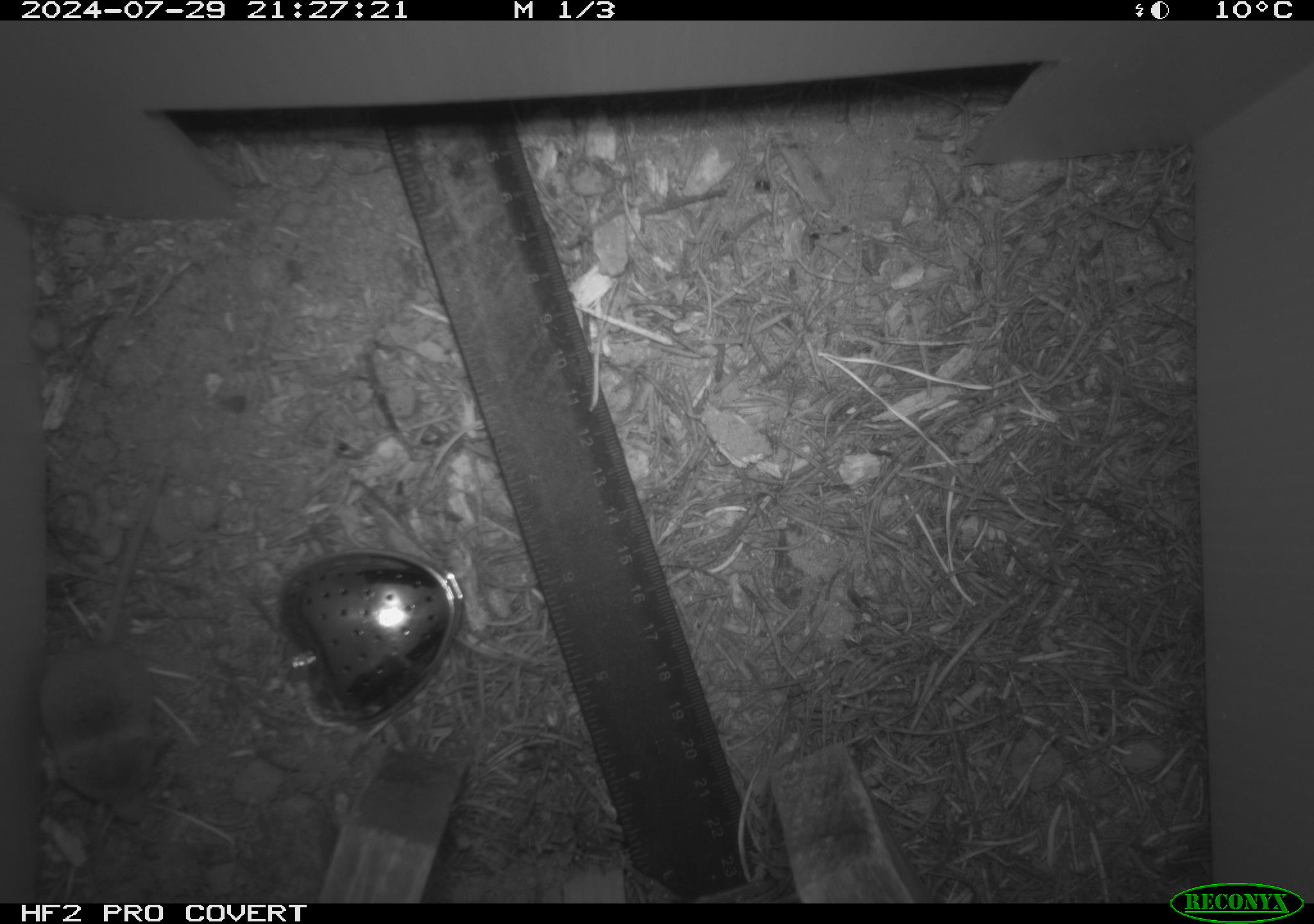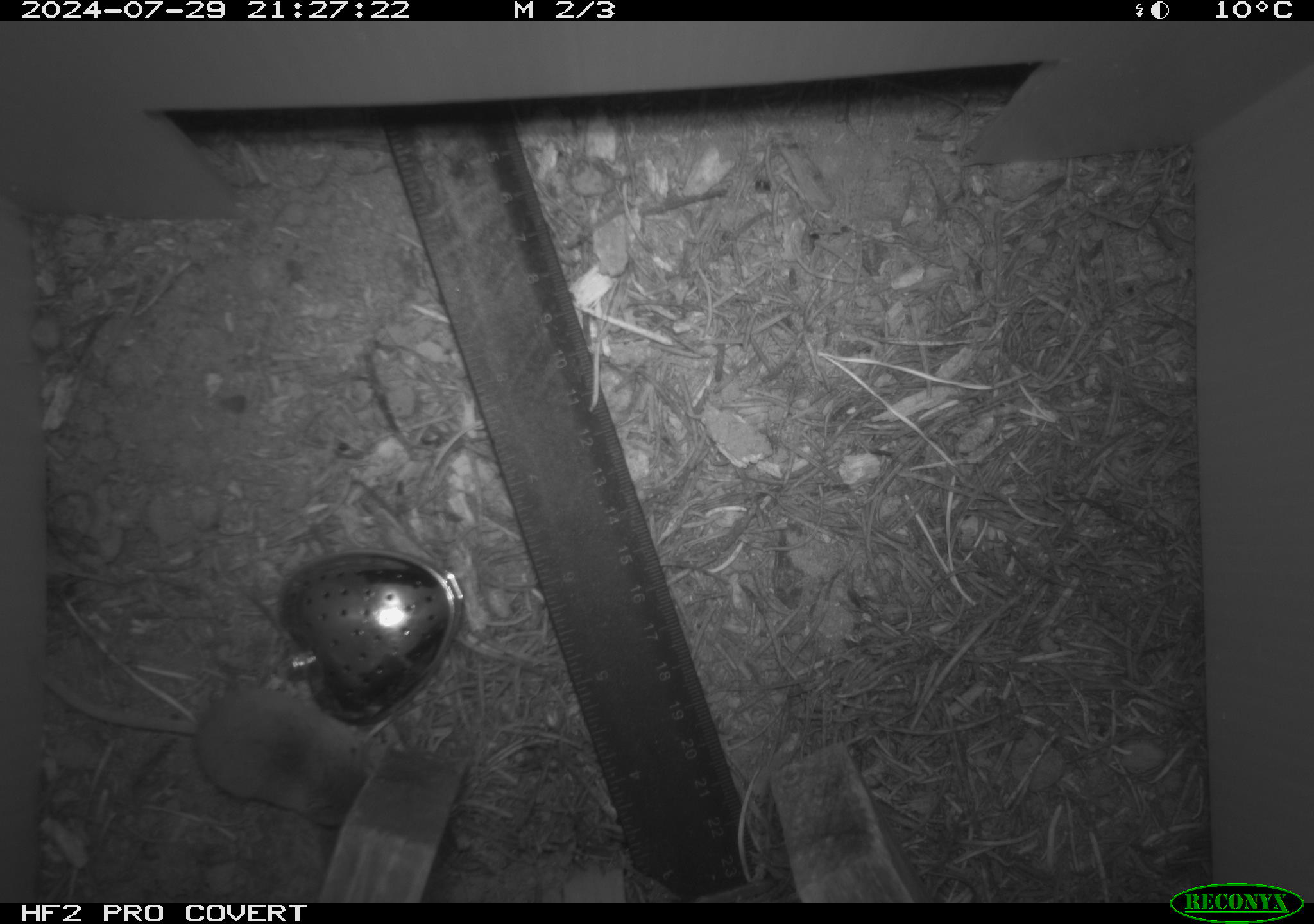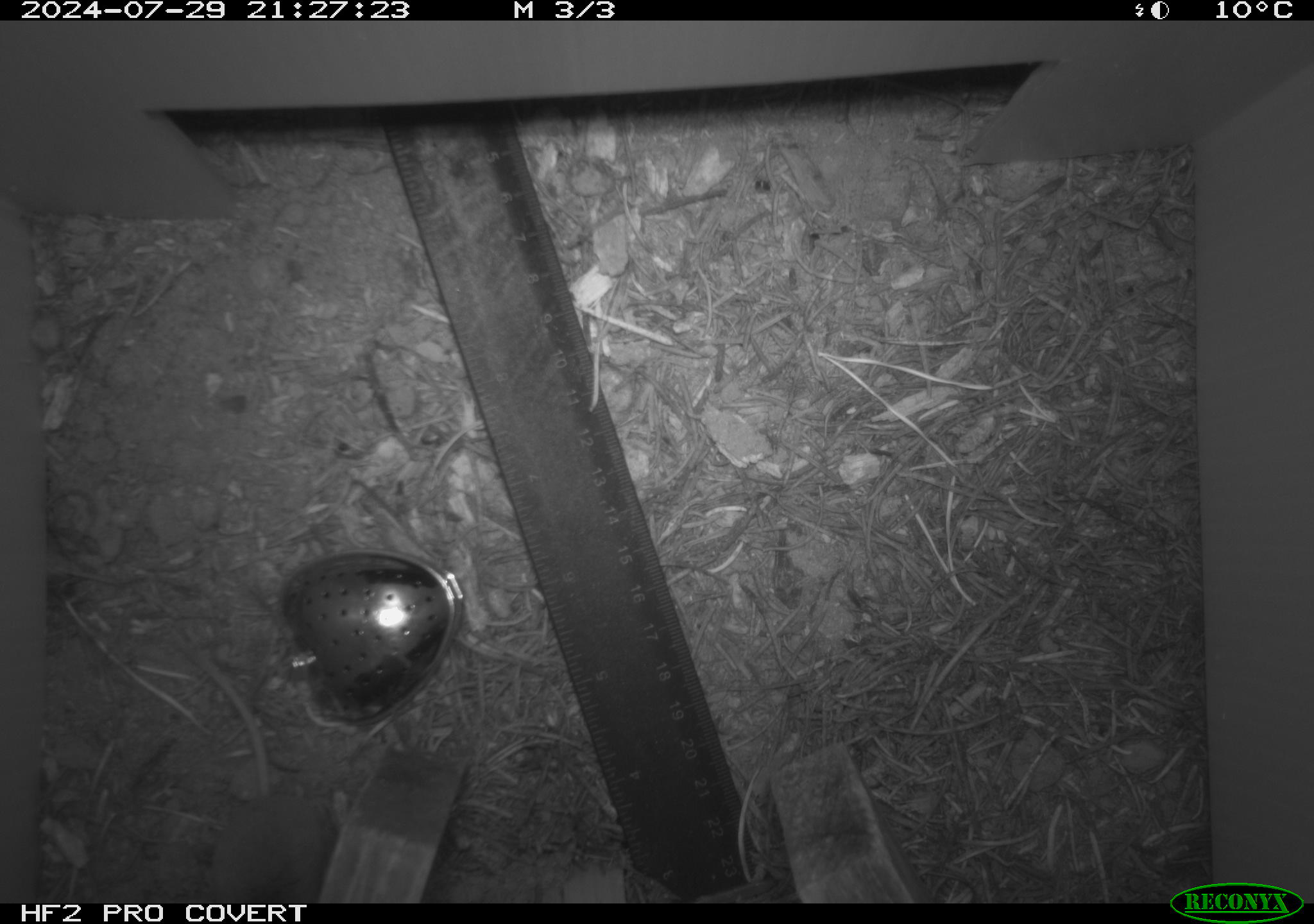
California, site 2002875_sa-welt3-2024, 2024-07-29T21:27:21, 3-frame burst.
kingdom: Animalia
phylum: Chordata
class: Mammalia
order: Eulipotyphla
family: Soricidae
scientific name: Soricidae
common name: shrews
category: soricidae family